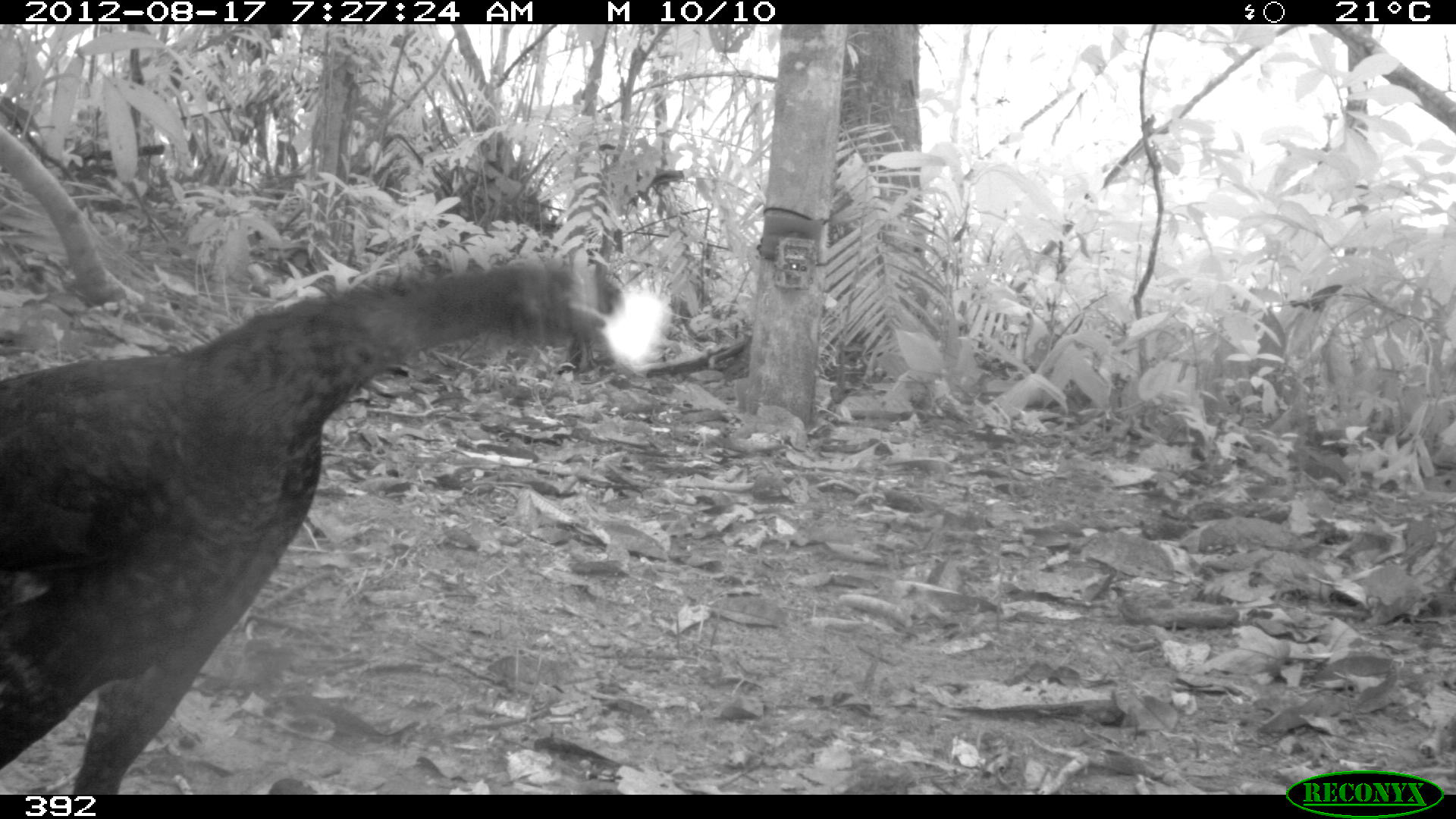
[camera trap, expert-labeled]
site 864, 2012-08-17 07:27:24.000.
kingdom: Animalia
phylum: Chordata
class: Aves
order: Galliformes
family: Cracidae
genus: Mitu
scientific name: Mitu tuberosum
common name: razor-billed curassow